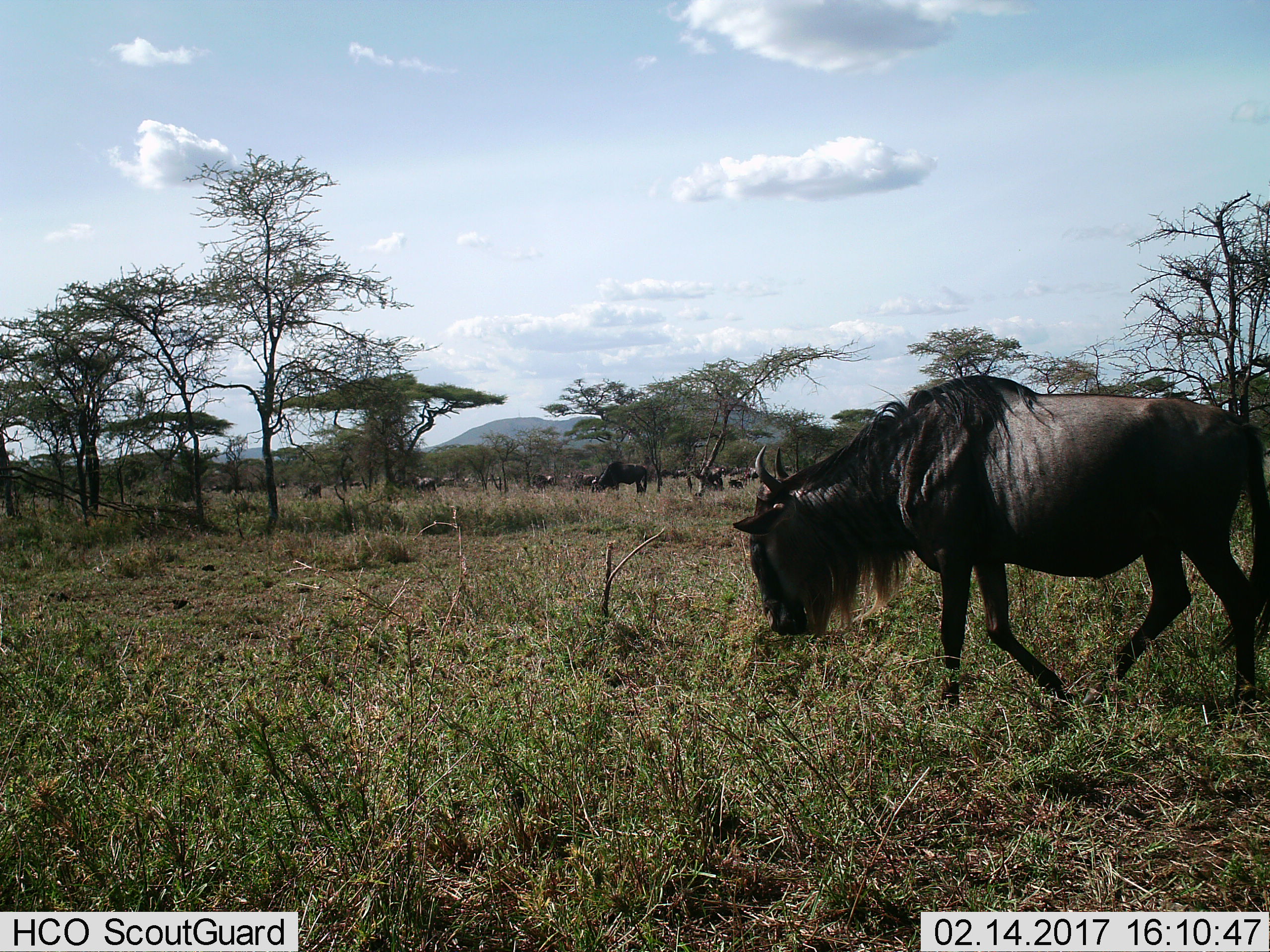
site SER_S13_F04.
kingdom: Animalia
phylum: Chordata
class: Mammalia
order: Artiodactyla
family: Bovidae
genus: Connochaetes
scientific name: Connochaetes taurinus taurinus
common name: blue wildebeest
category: wildebeestblue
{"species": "wildebeestblue (blue wildebeest) (Connochaetes taurinus taurinus)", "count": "11-50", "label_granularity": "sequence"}